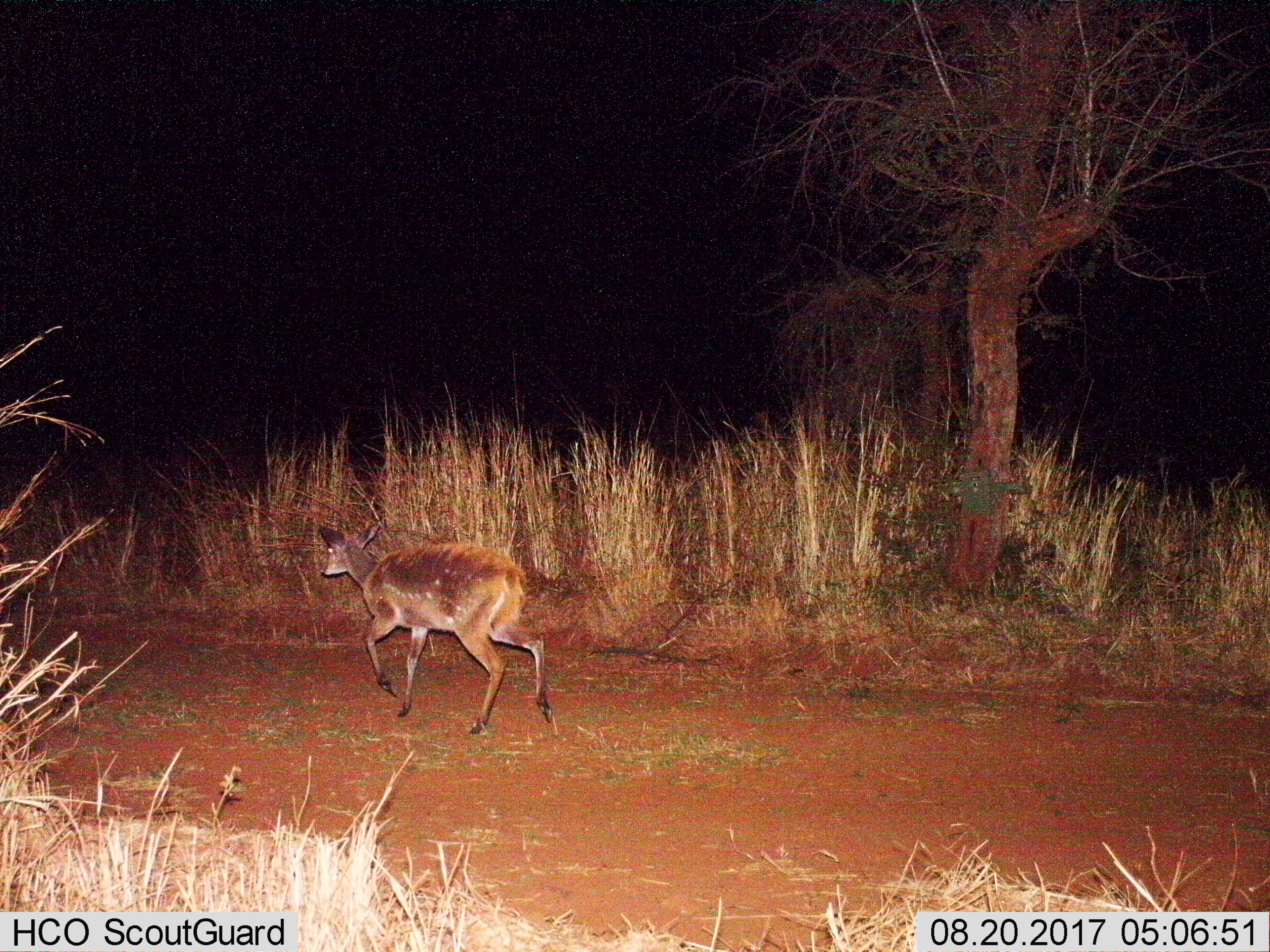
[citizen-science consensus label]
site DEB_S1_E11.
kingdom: Animalia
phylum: Chordata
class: Mammalia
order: Artiodactyla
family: Bovidae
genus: Tragelaphus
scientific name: Tragelaphus scriptus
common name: bushbuck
Bushbuck (Tragelaphus scriptus), count 1. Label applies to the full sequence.